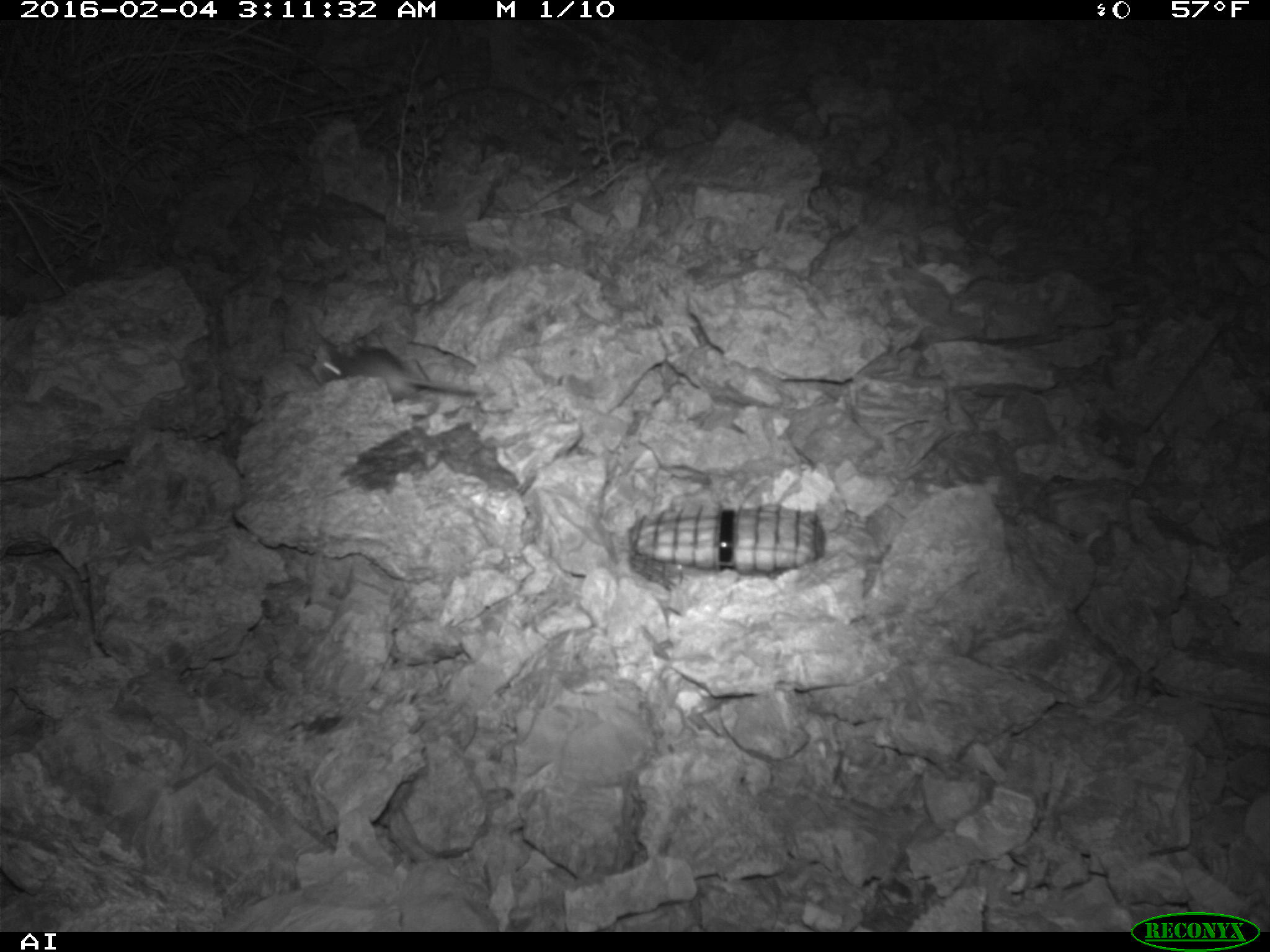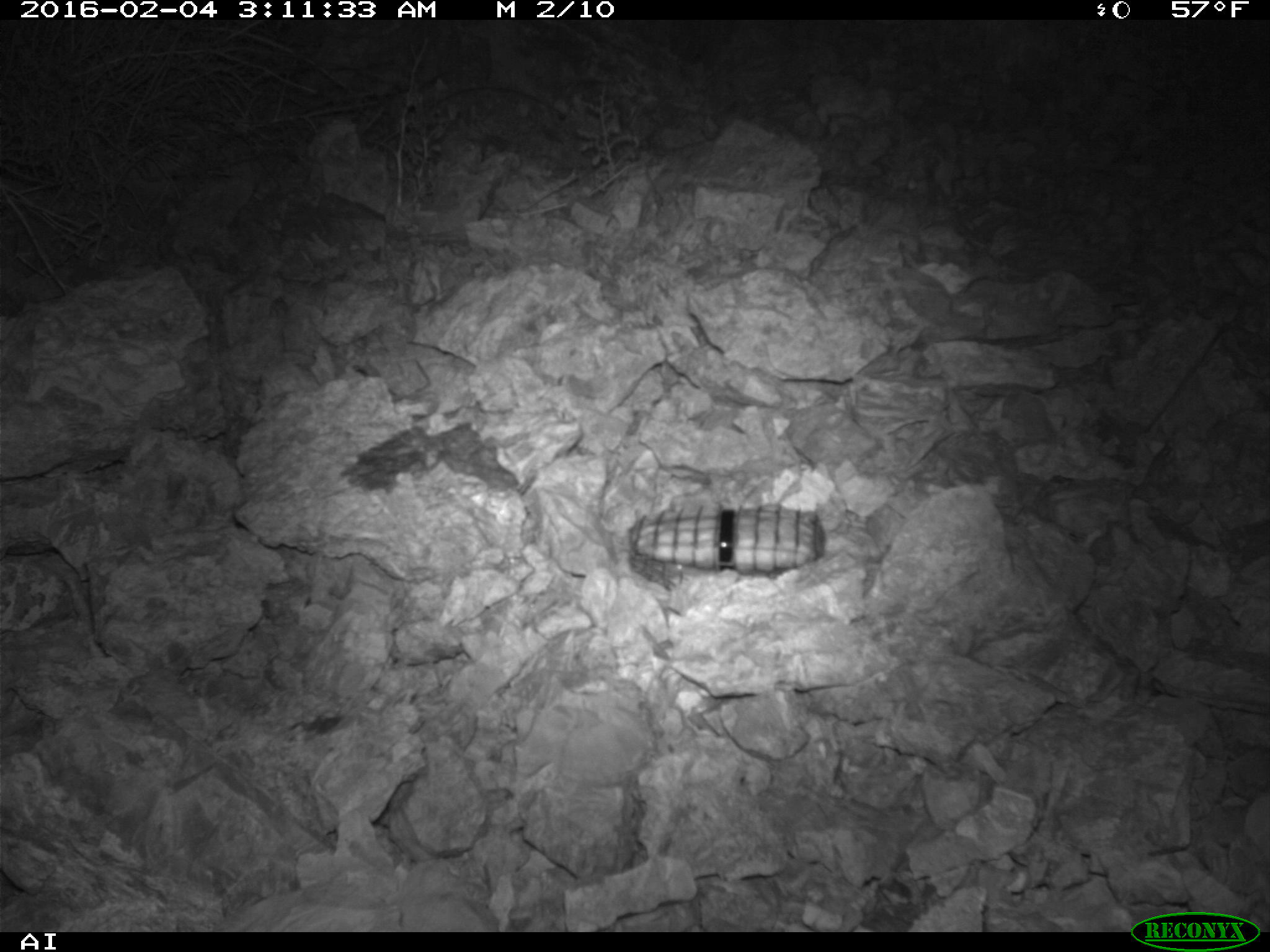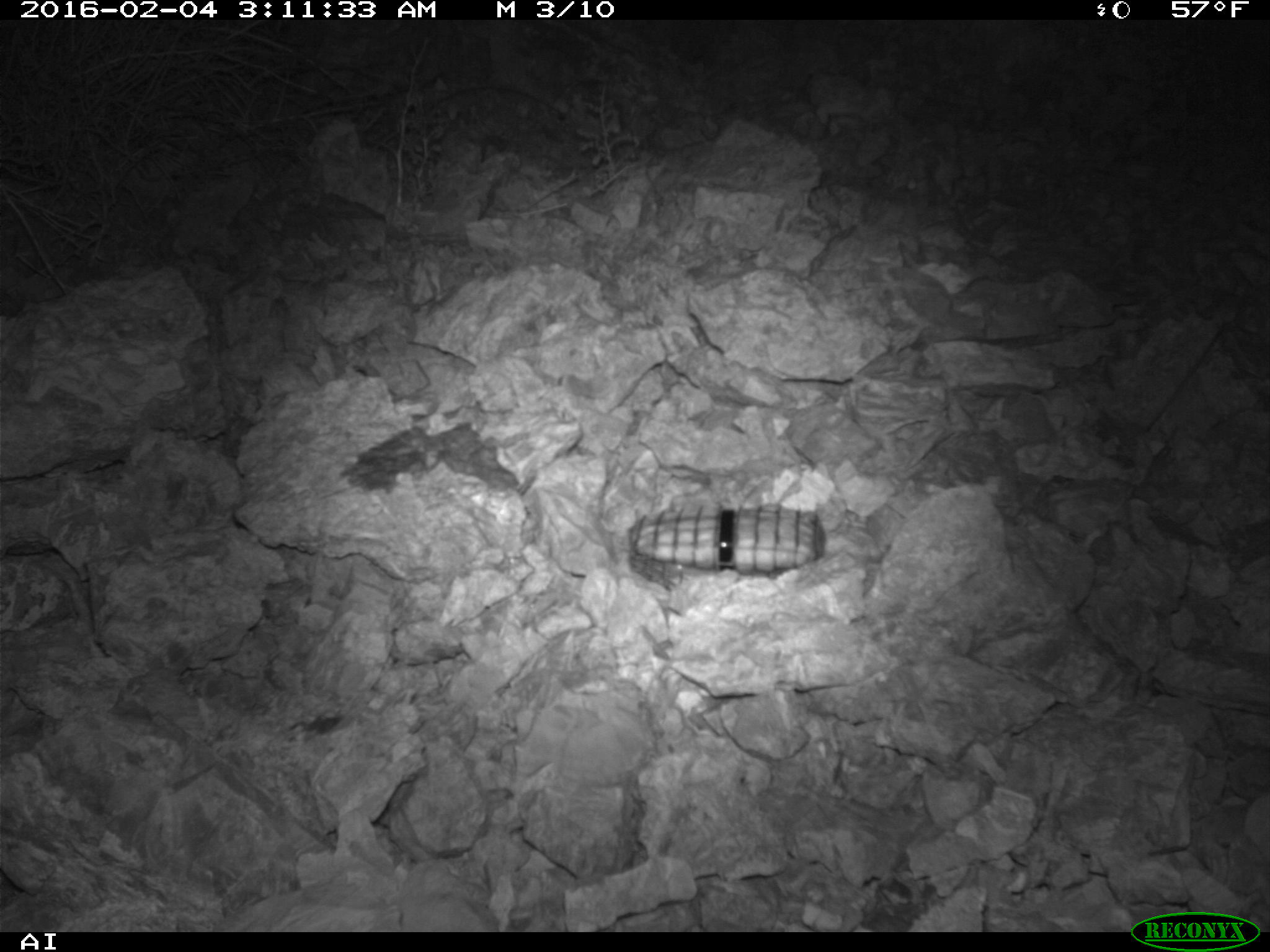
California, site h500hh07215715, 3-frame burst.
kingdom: Animalia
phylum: Chordata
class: Mammalia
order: Rodentia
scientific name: Rodentia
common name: rodent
Rodent (Rodentia).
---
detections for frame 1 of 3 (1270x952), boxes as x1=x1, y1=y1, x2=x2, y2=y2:
rodent: x1=321, y1=346, x2=482, y2=400